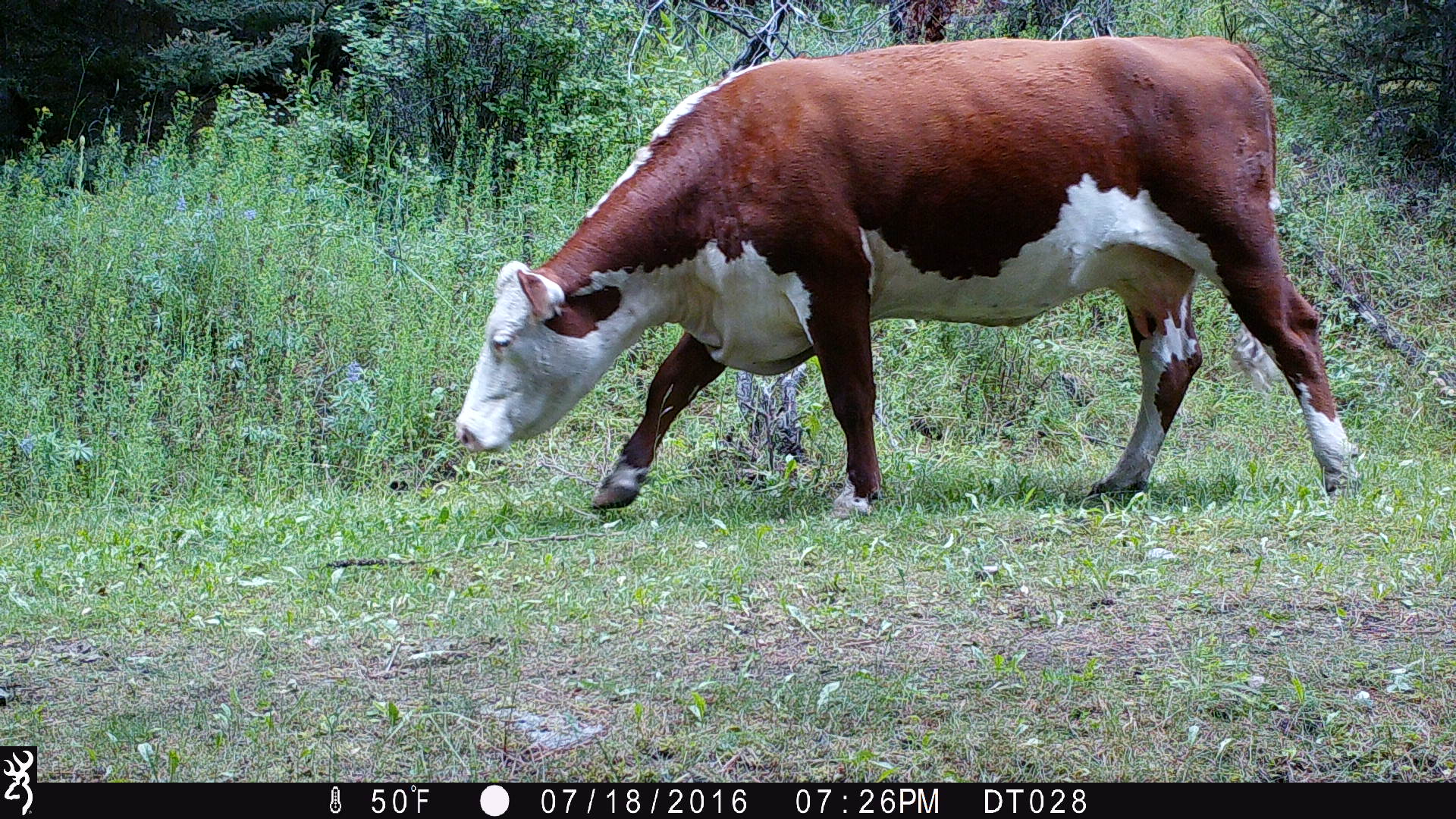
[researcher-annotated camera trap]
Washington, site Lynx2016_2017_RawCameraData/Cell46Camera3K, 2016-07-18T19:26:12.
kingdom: Animalia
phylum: Chordata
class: Mammalia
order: Artiodactyla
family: Bovidae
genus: Bos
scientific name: Bos taurus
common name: domestic cattle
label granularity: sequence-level